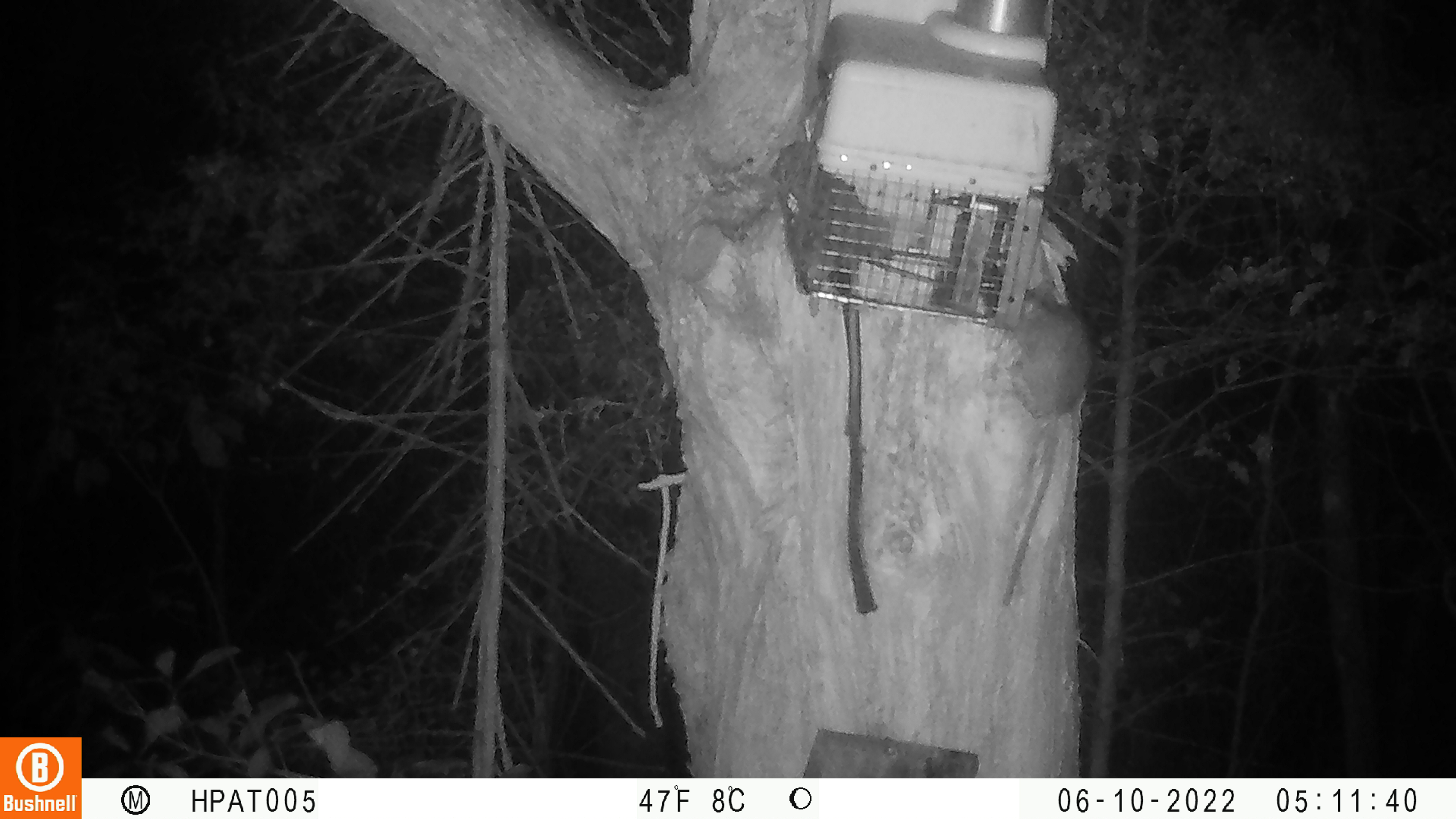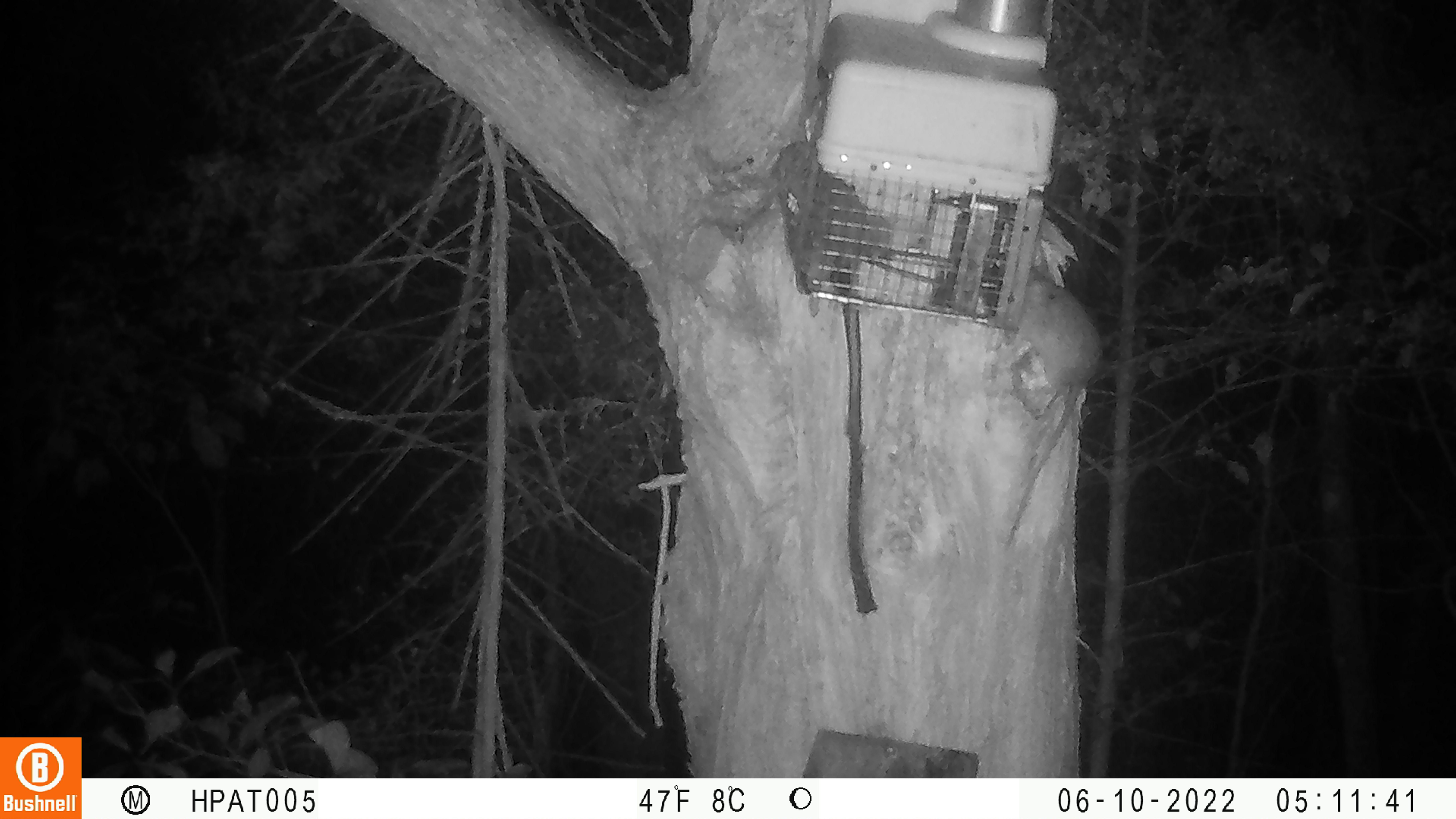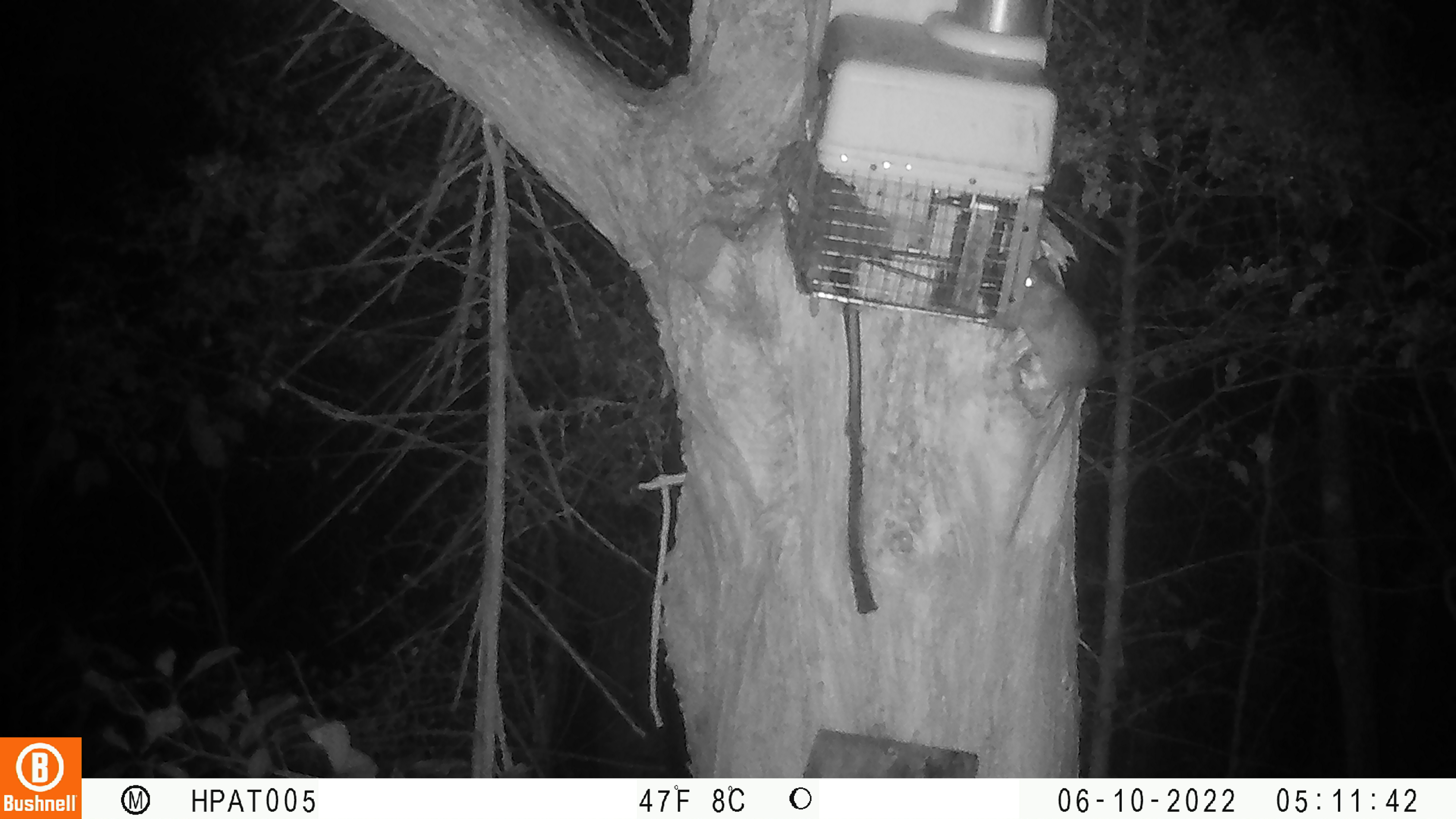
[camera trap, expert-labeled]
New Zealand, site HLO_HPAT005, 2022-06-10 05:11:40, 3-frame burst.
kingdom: Animalia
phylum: Chordata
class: Mammalia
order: Rodentia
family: Muridae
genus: Rattus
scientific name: Rattus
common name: rat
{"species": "rat (Rattus)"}